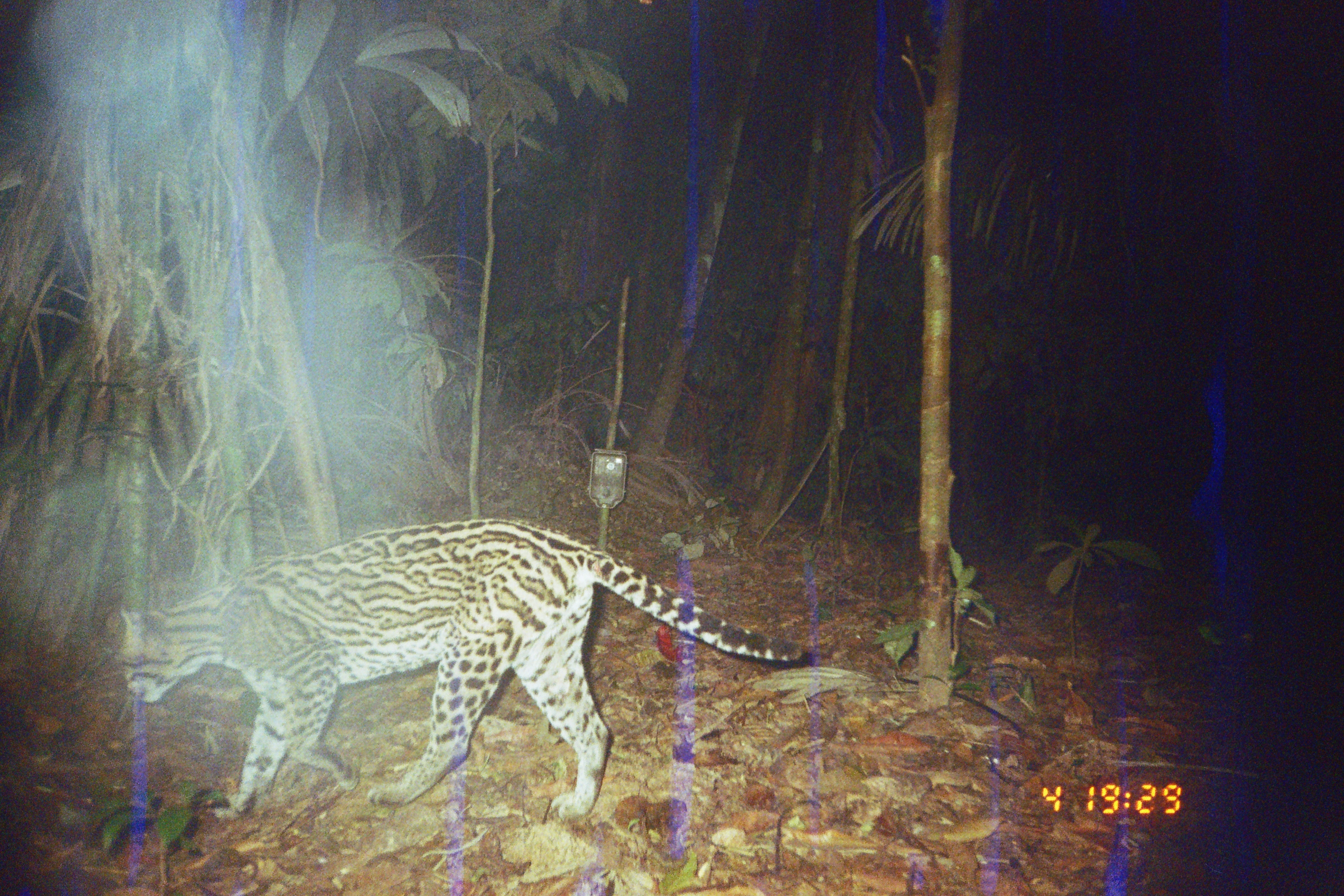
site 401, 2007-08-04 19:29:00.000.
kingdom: Animalia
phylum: Chordata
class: Mammalia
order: Carnivora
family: Felidae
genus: Leopardus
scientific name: Leopardus pardalis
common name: ocelot